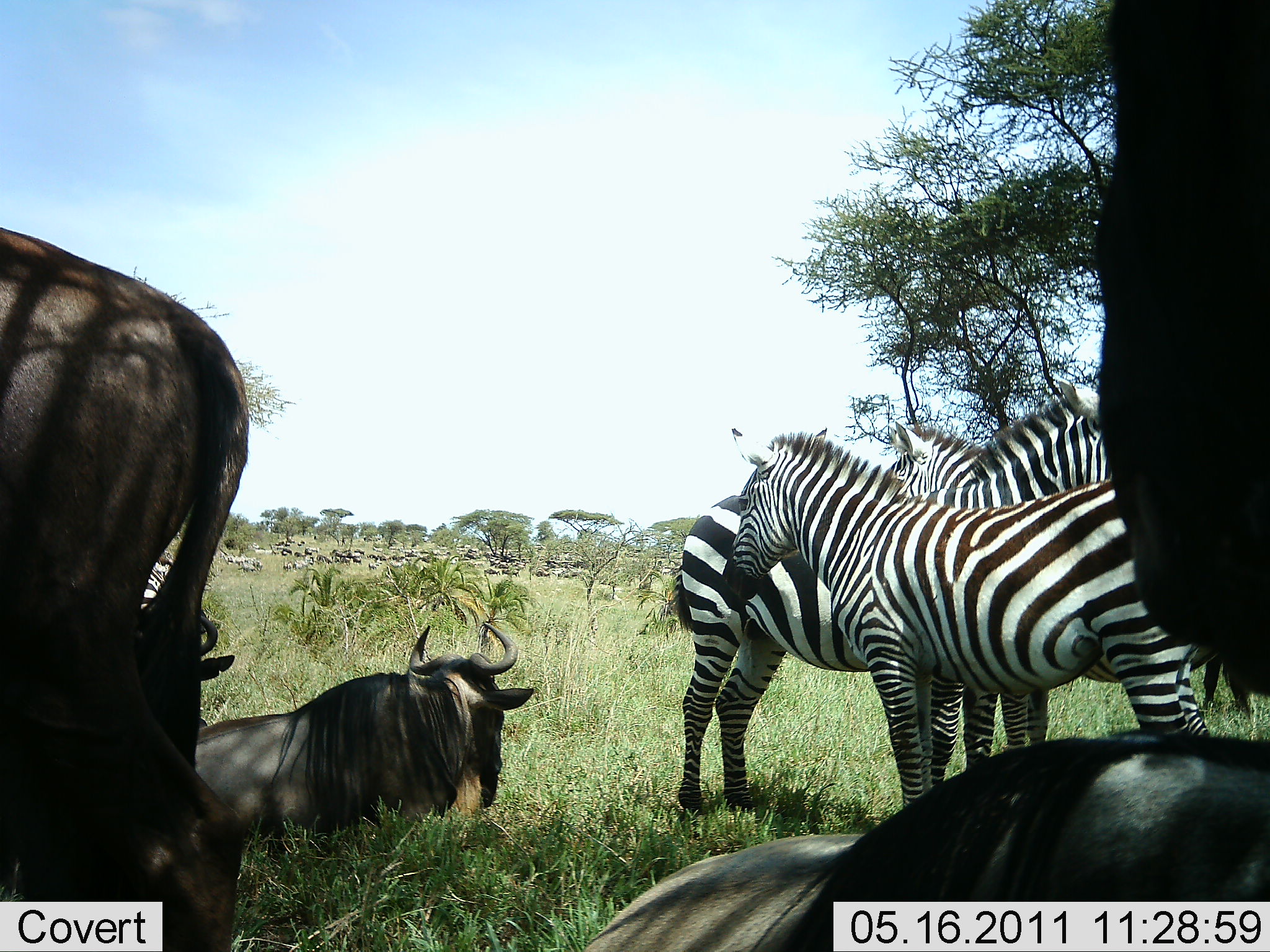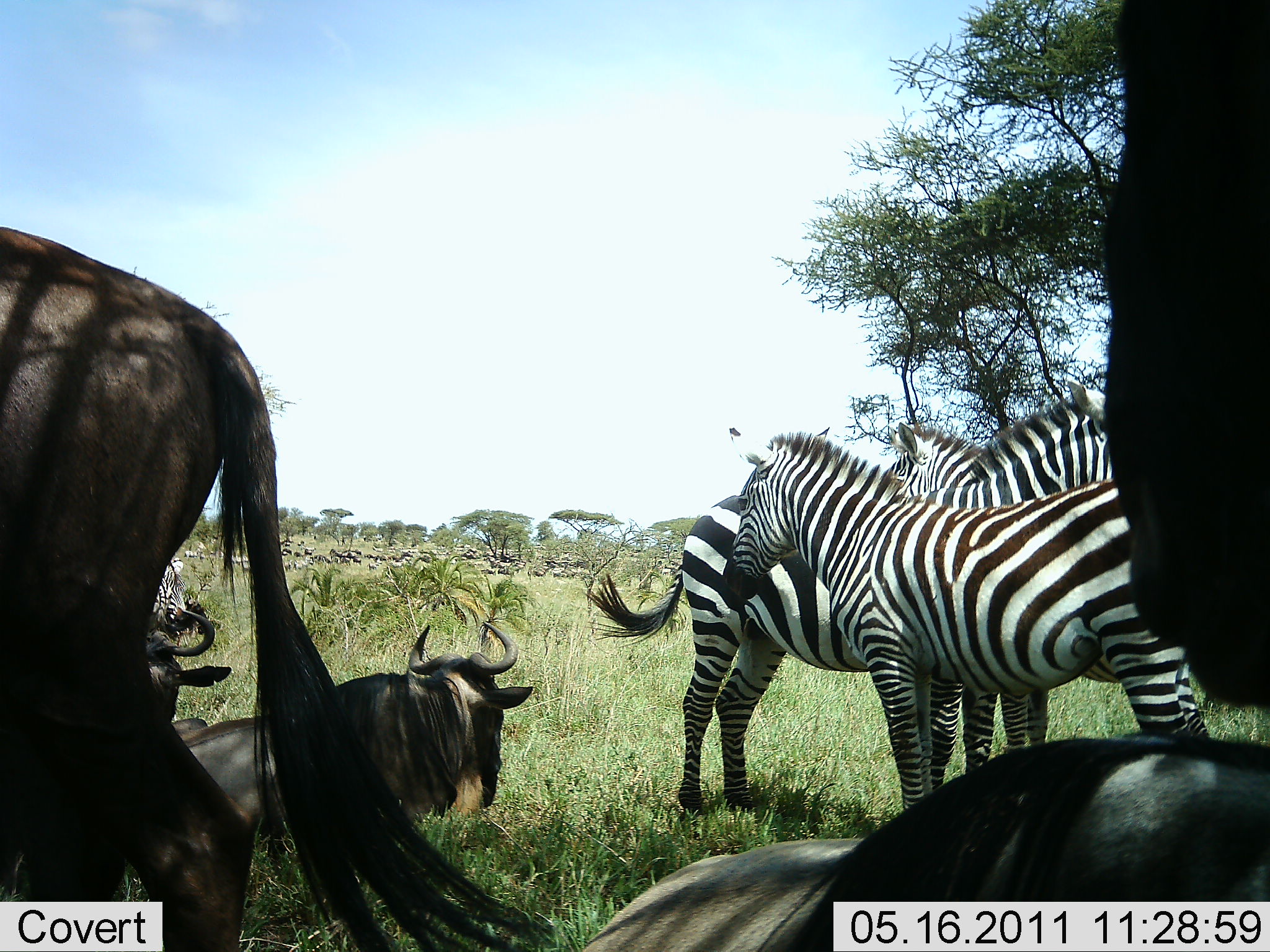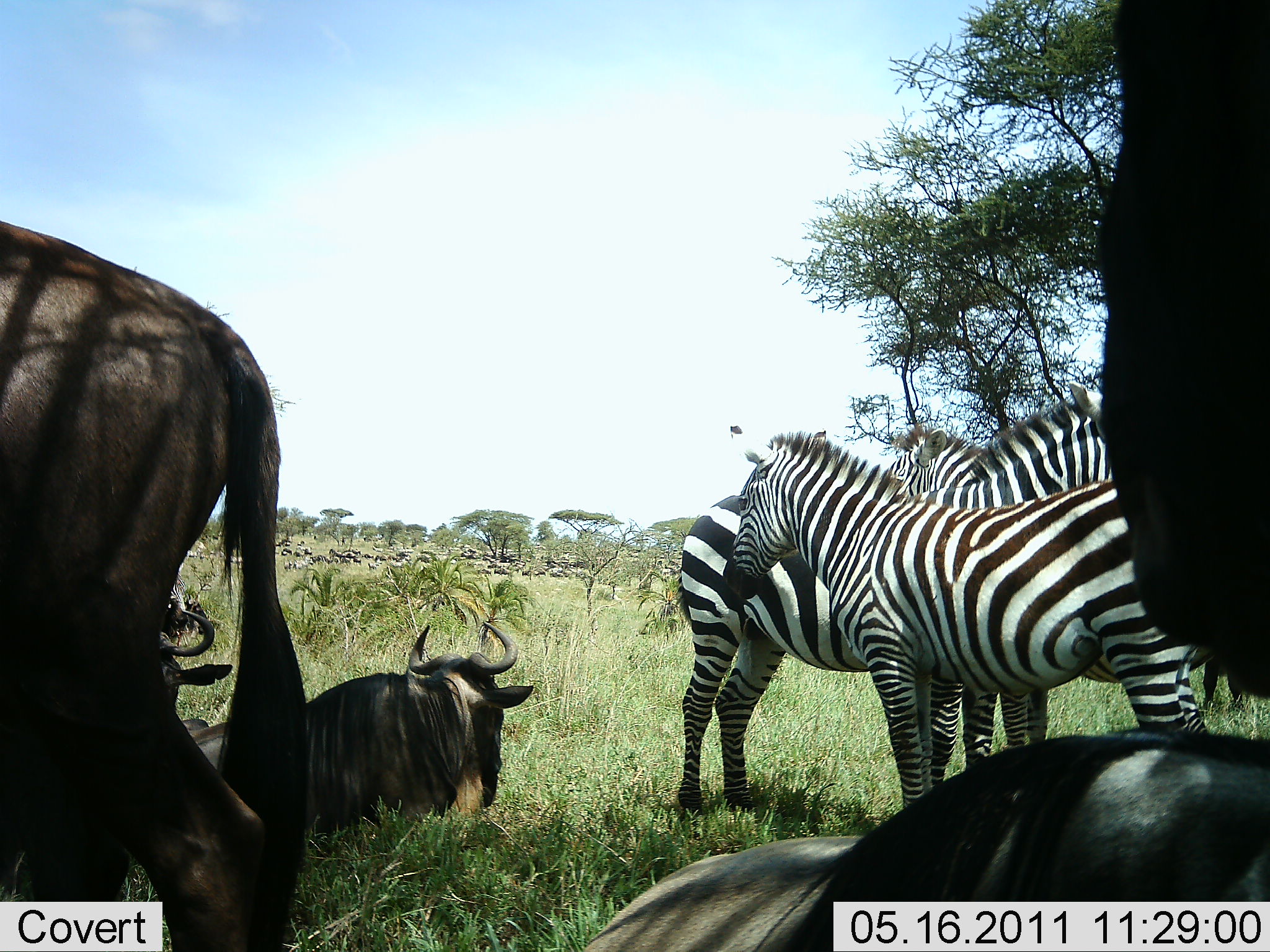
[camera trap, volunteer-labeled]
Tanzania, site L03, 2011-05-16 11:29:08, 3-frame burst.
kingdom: Animalia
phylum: Chordata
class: Mammalia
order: Artiodactyla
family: Bovidae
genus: Connochaetes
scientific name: Connochaetes taurinus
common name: blue wildebeest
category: wildebeest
Wildebeest (blue wildebeest) (Connochaetes taurinus), count 5. Behavior (volunteer vote fractions): standing 50%, resting 100%, moving 20%, interacting 0%. Young present (vote fraction): 0%. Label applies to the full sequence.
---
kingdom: Animalia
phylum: Chordata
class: Mammalia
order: Perissodactyla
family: Equidae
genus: Equus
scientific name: Equus quagga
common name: plains zebra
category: zebra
Zebra (plains zebra) (Equus quagga), count 3. Behavior (volunteer vote fractions): standing 100%, resting 0%, moving 0%, interacting 0%. Young present (vote fraction): 0%. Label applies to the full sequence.